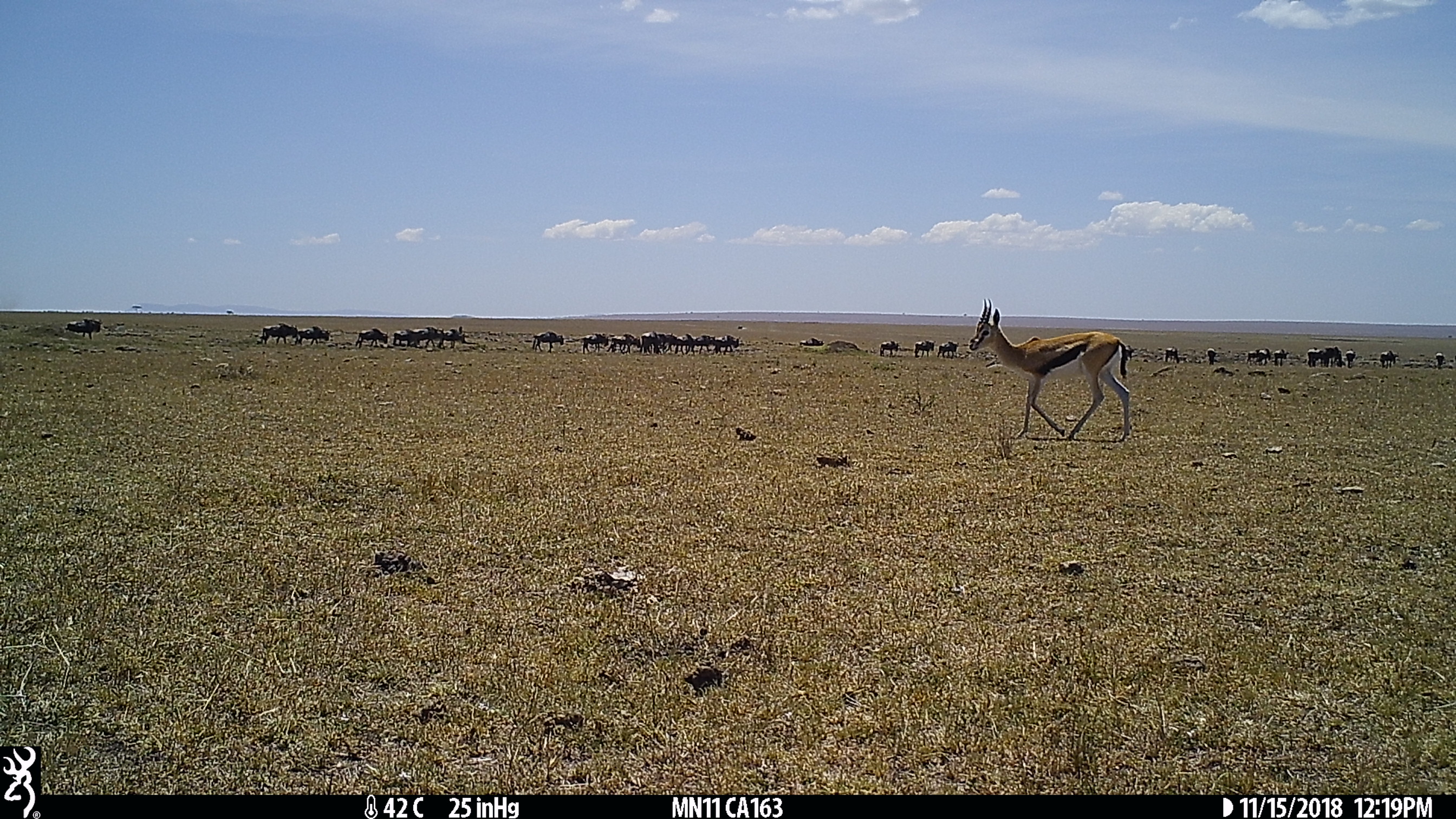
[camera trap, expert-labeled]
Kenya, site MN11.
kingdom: Animalia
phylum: Chordata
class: Mammalia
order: Artiodactyla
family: Bovidae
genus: Eudorcas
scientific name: Eudorcas thomsonii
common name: thomon's gazelle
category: gazelle thomsons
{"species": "gazelle thomsons (thomon's gazelle) (Eudorcas thomsonii)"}